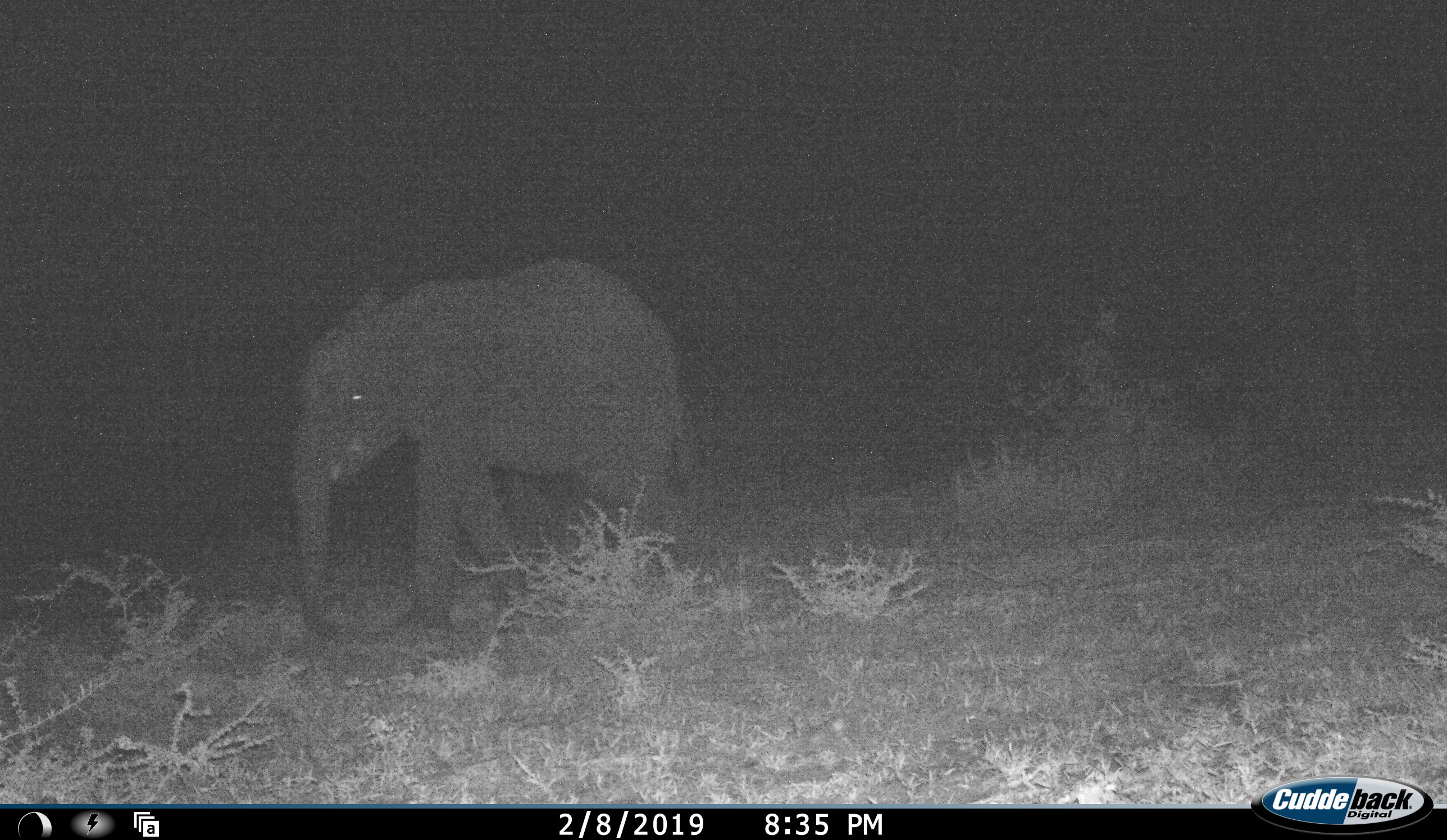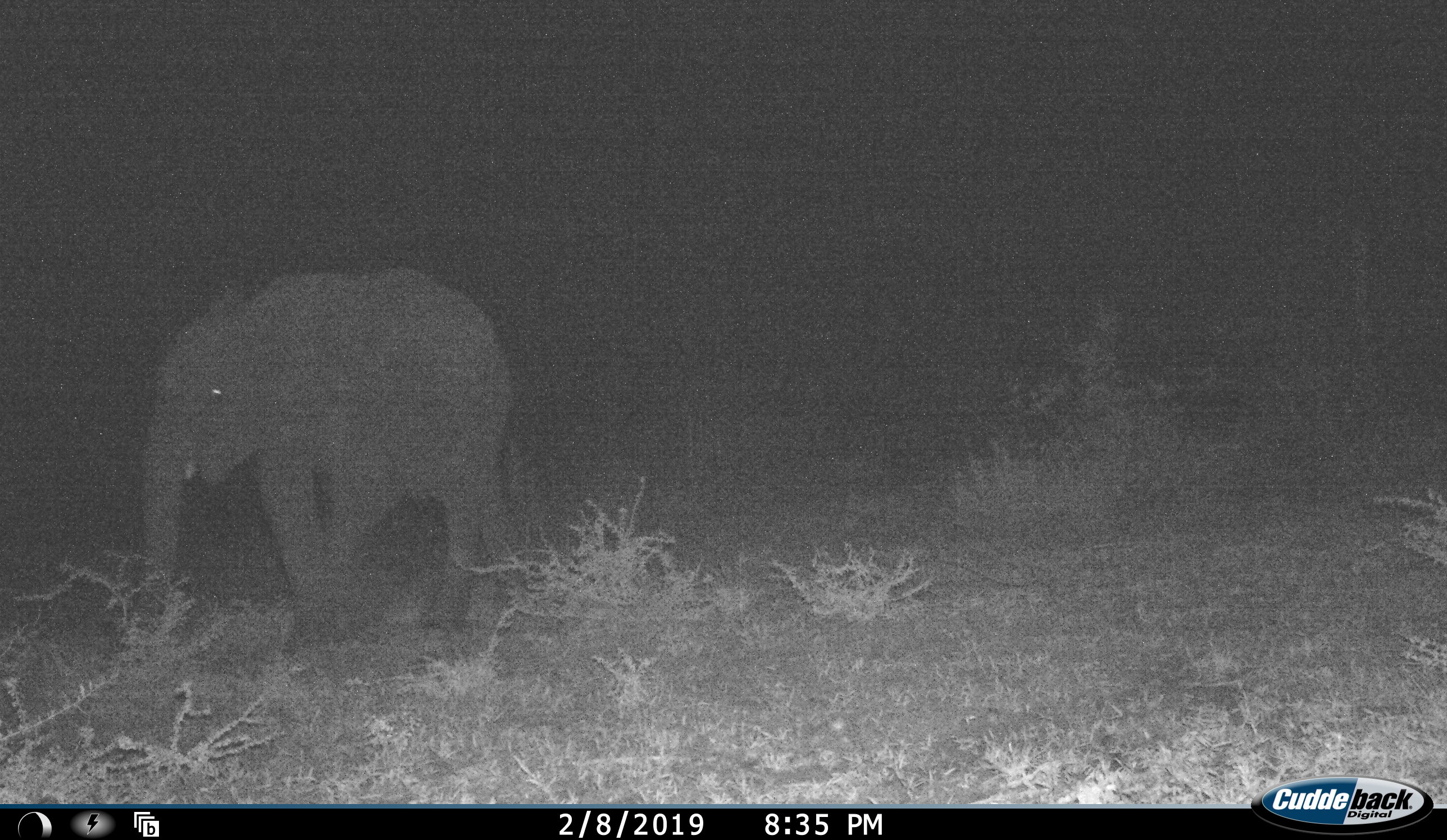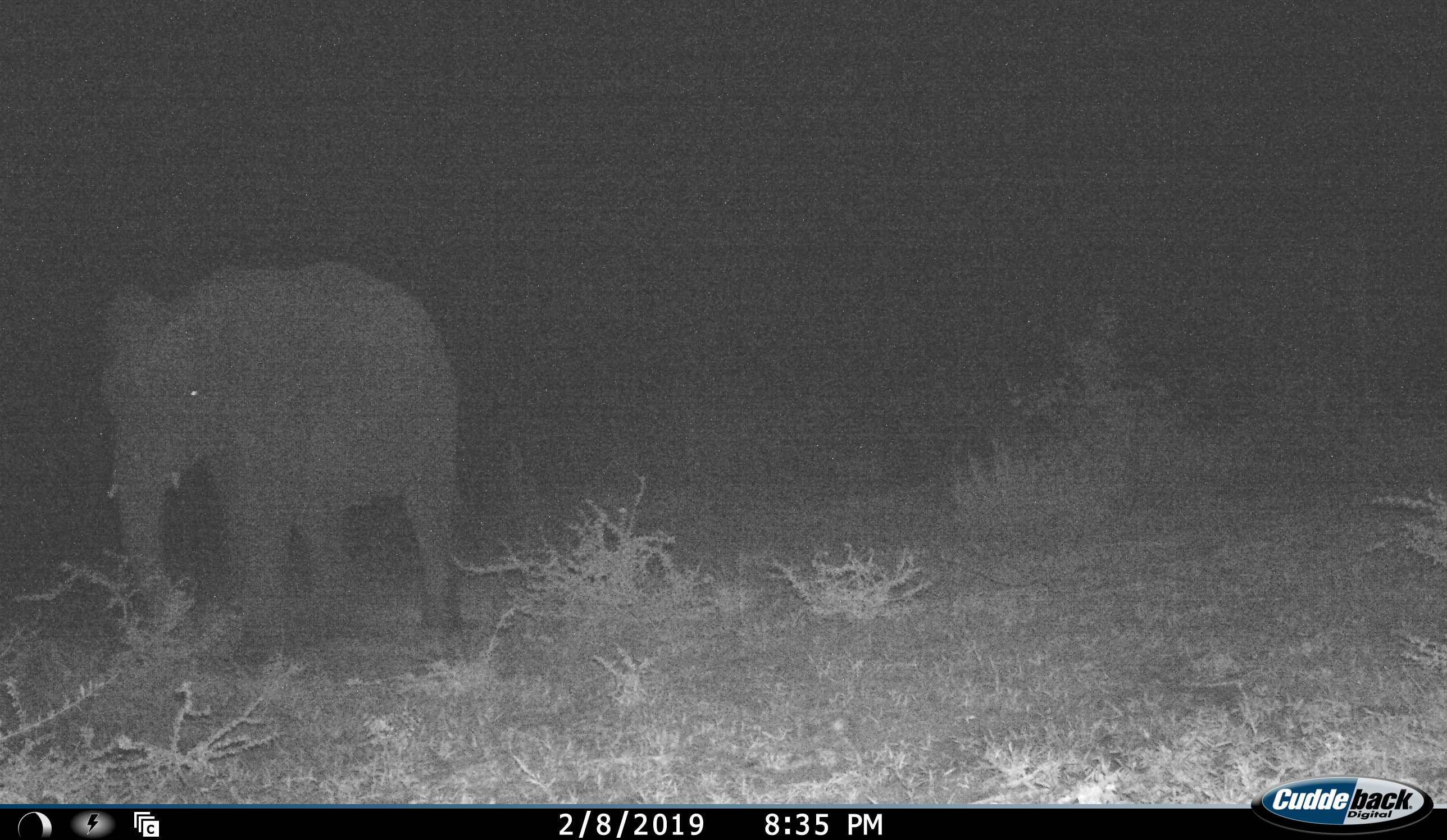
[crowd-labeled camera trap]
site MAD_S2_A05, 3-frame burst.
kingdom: Animalia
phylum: Chordata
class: Mammalia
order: Proboscidea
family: Elephantidae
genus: Loxodonta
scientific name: Loxodonta africana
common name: african bush elephant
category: elephant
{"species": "elephant (african bush elephant) (Loxodonta africana)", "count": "1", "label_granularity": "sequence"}